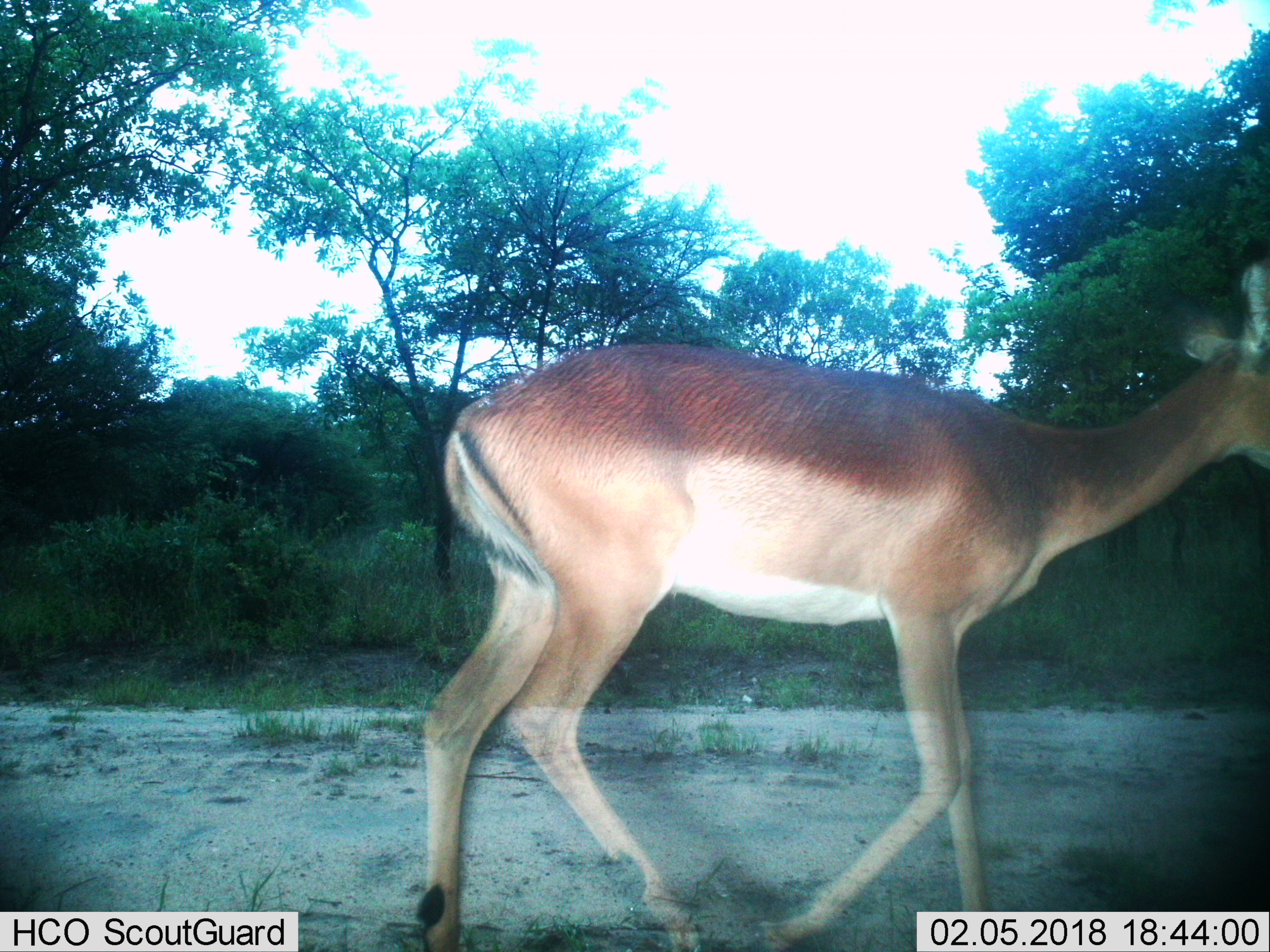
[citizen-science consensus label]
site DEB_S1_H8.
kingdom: Animalia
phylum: Chordata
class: Mammalia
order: Artiodactyla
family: Bovidae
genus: Aepyceros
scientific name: Aepyceros melampus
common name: impala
Impala (Aepyceros melampus), count 1. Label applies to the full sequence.